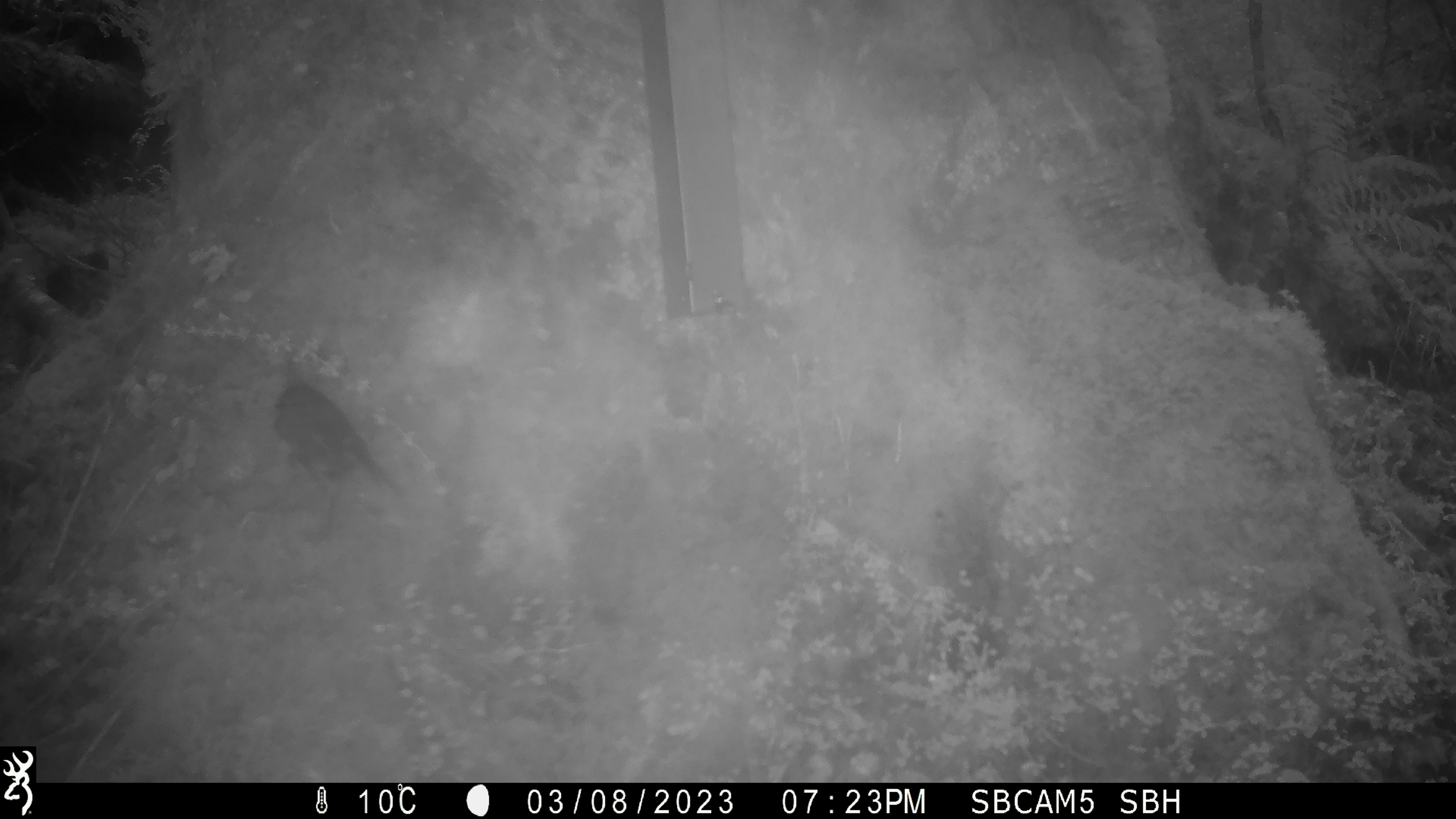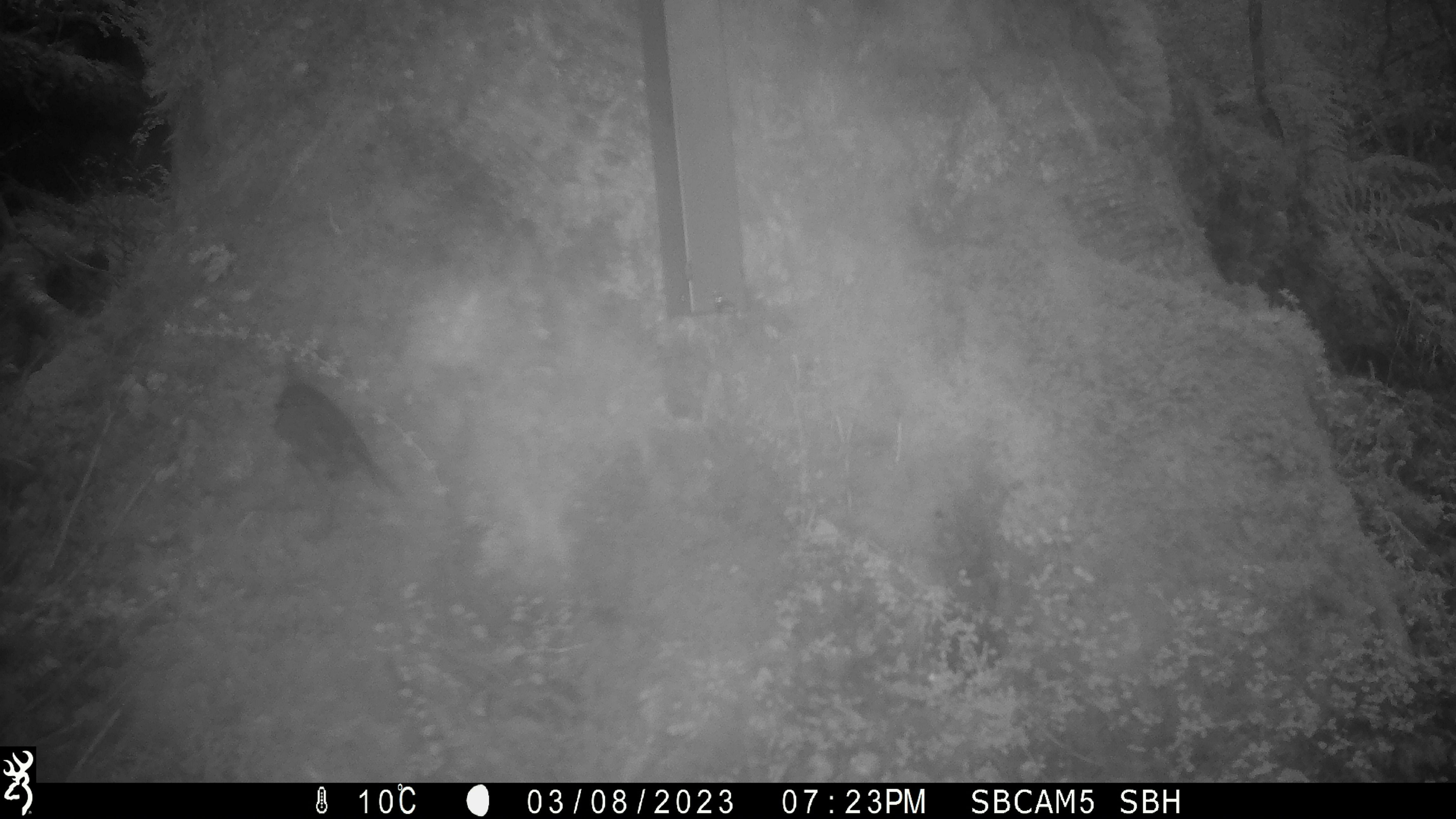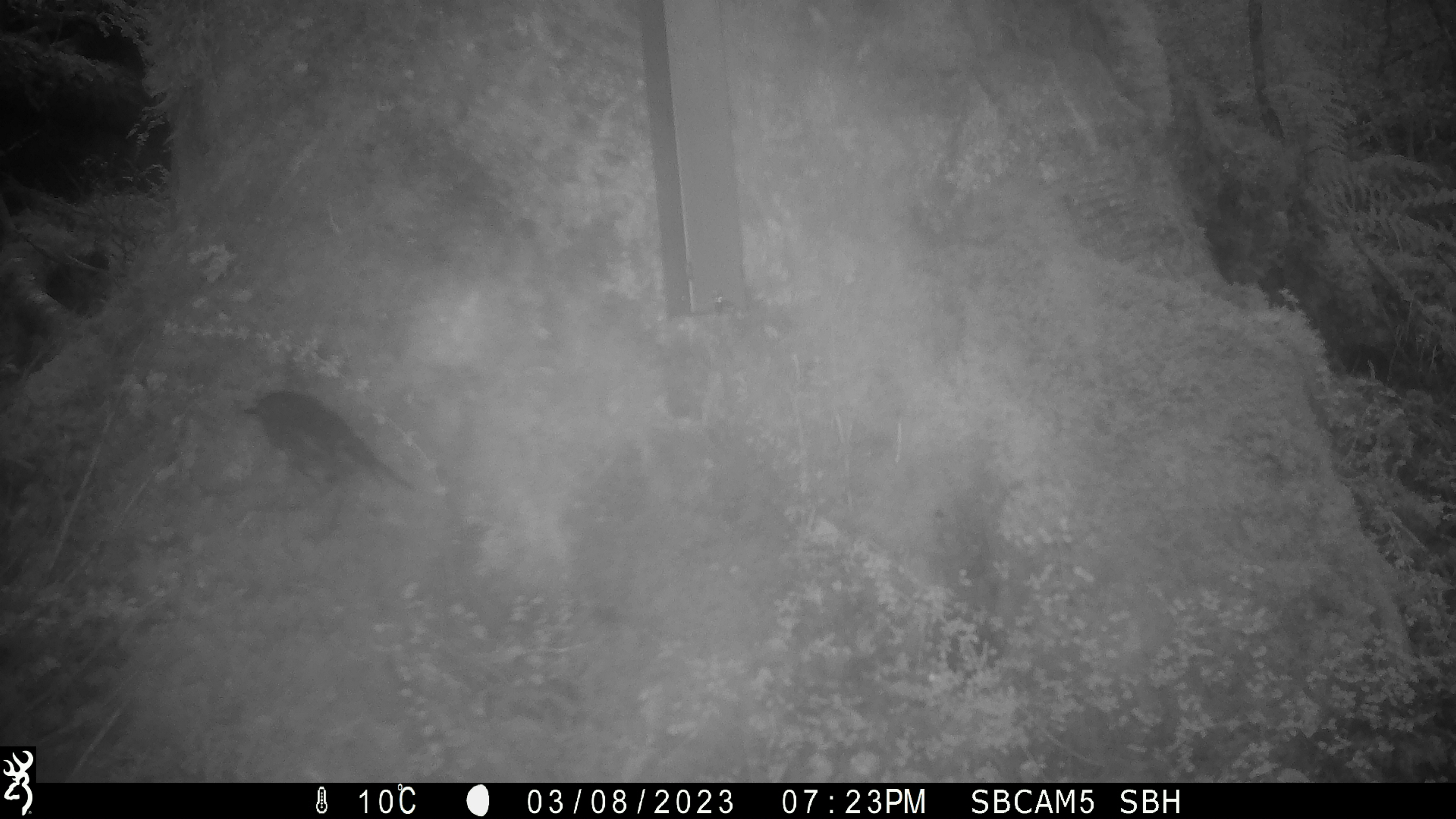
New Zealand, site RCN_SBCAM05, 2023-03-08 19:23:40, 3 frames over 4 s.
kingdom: Animalia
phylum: Chordata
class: Aves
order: Passeriformes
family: Petroicidae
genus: Petroica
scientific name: Petroica australis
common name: new zealand robin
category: robin